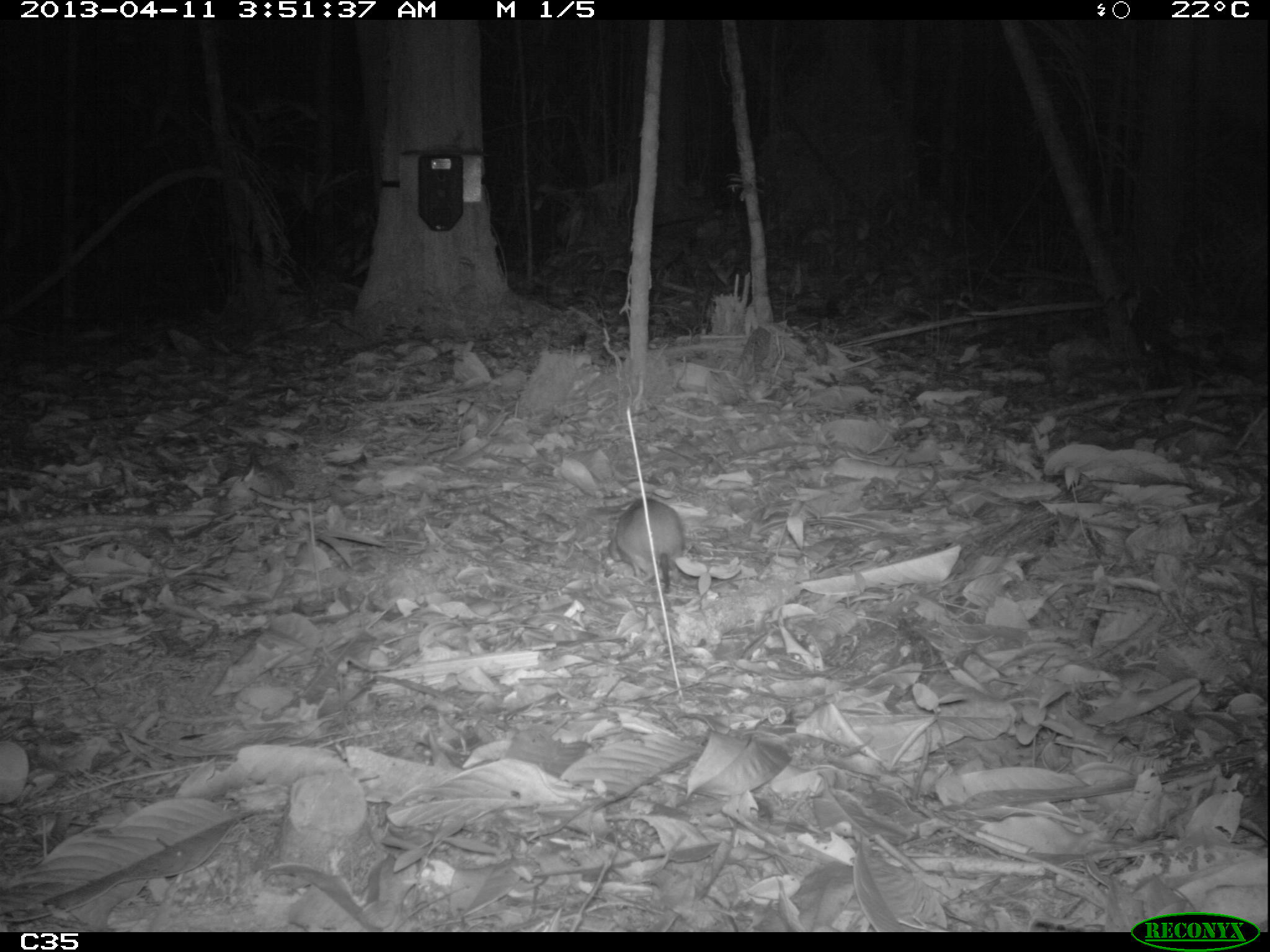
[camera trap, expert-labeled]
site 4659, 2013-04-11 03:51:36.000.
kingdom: Animalia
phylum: Chordata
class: Mammalia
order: Rodentia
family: Muridae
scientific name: Muridae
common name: mice, rats, and gerbils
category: unknown mouse or rat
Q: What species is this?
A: Unknown mouse or rat (mice, rats, and gerbils) (Muridae).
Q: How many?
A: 1.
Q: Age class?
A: Adult.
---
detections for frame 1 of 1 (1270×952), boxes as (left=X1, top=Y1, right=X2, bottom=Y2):
unknown mouse or rat: (left=606, top=494, right=683, bottom=592)